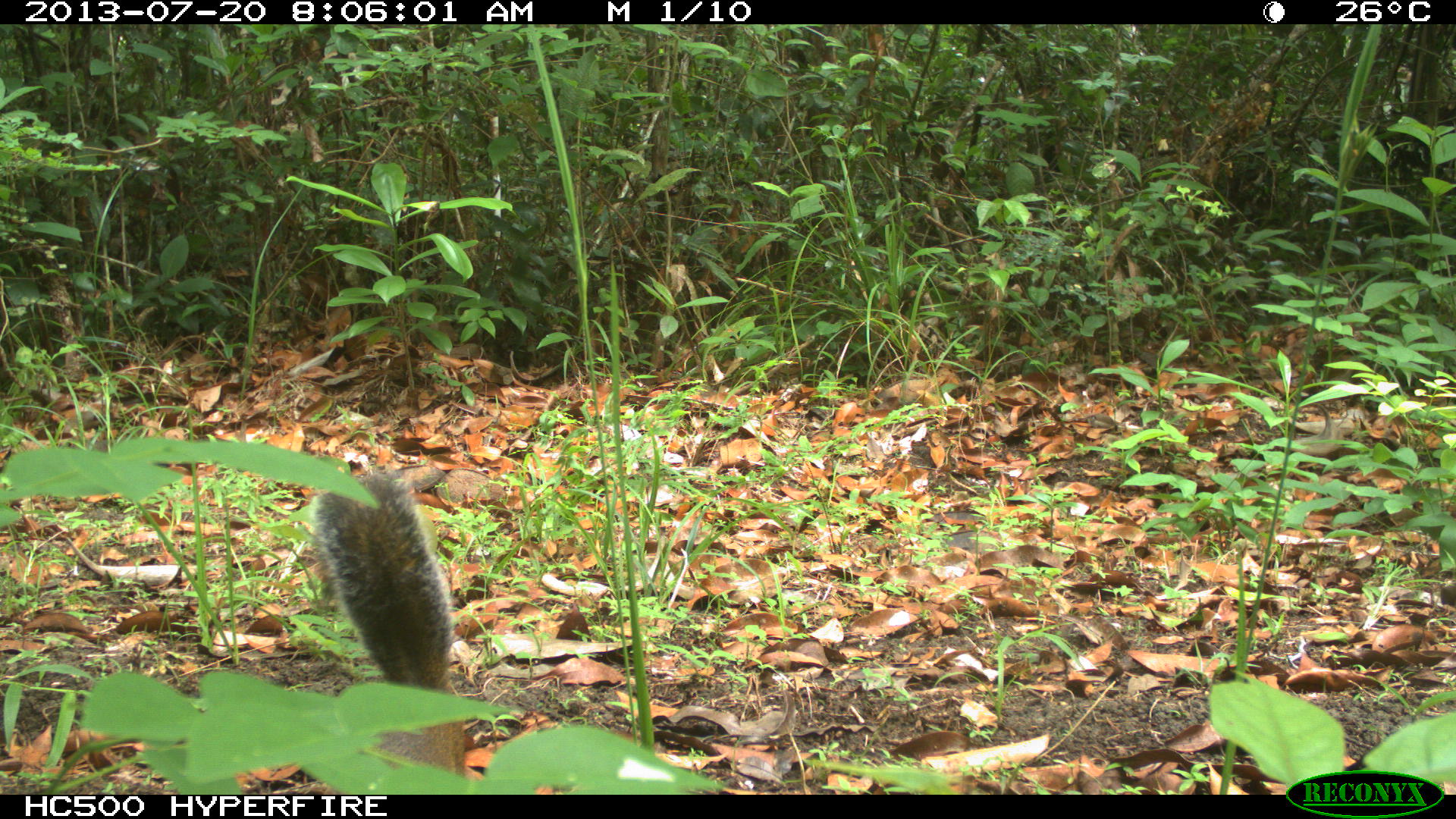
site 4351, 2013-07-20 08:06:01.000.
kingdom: Animalia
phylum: Chordata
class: Mammalia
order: Rodentia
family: Sciuridae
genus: Sciurus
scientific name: Sciurus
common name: squirrel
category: sciurus sp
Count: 1.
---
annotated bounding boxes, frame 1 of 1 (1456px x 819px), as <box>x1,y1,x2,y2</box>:
sciurus sp: <box>306,466,465,794</box>